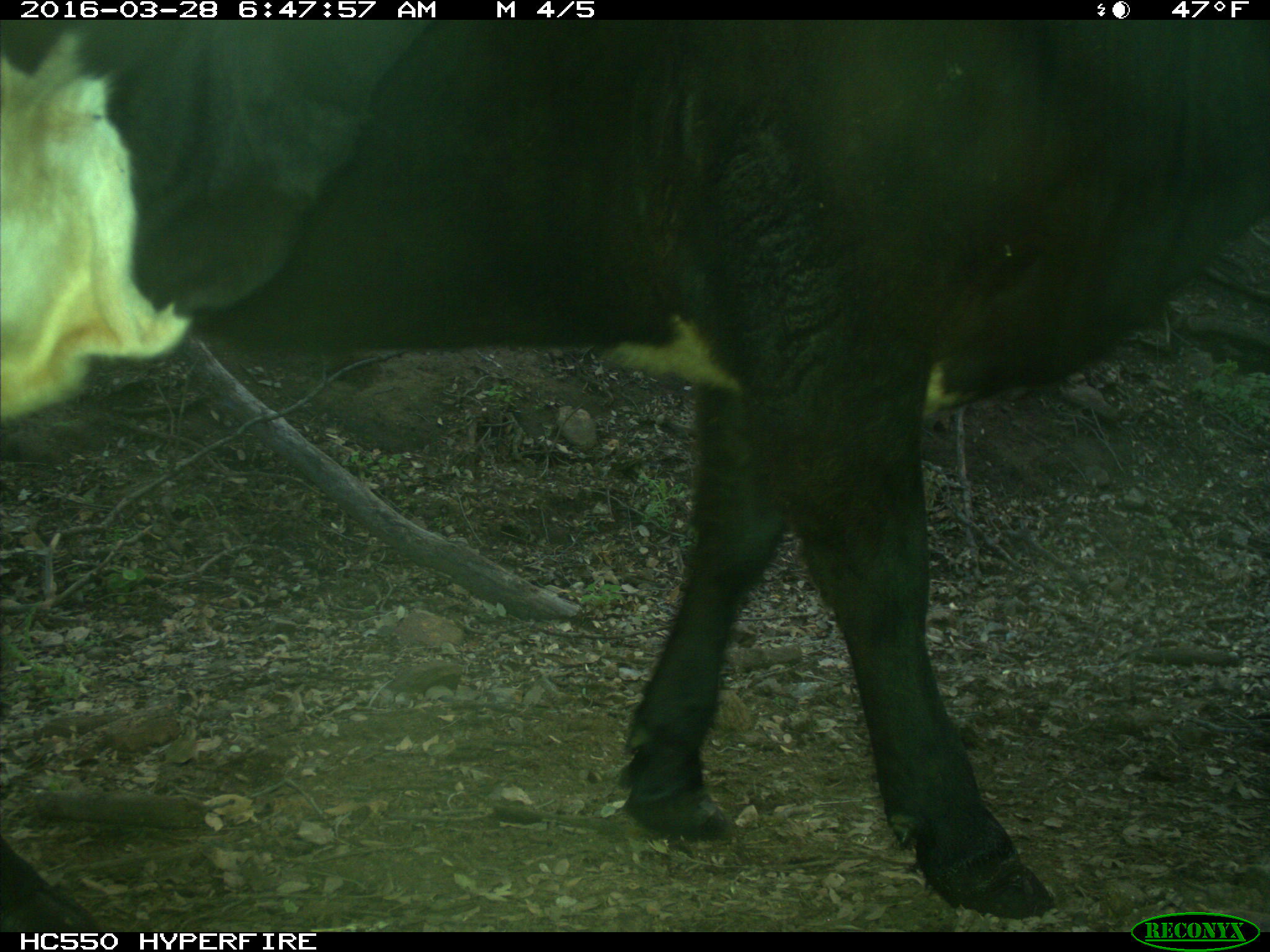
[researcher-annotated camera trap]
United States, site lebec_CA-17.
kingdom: Animalia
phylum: Chordata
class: Mammalia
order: Artiodactyla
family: Bovidae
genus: Bos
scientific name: Bos taurus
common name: domestic cow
Bos taurus (domestic cow).